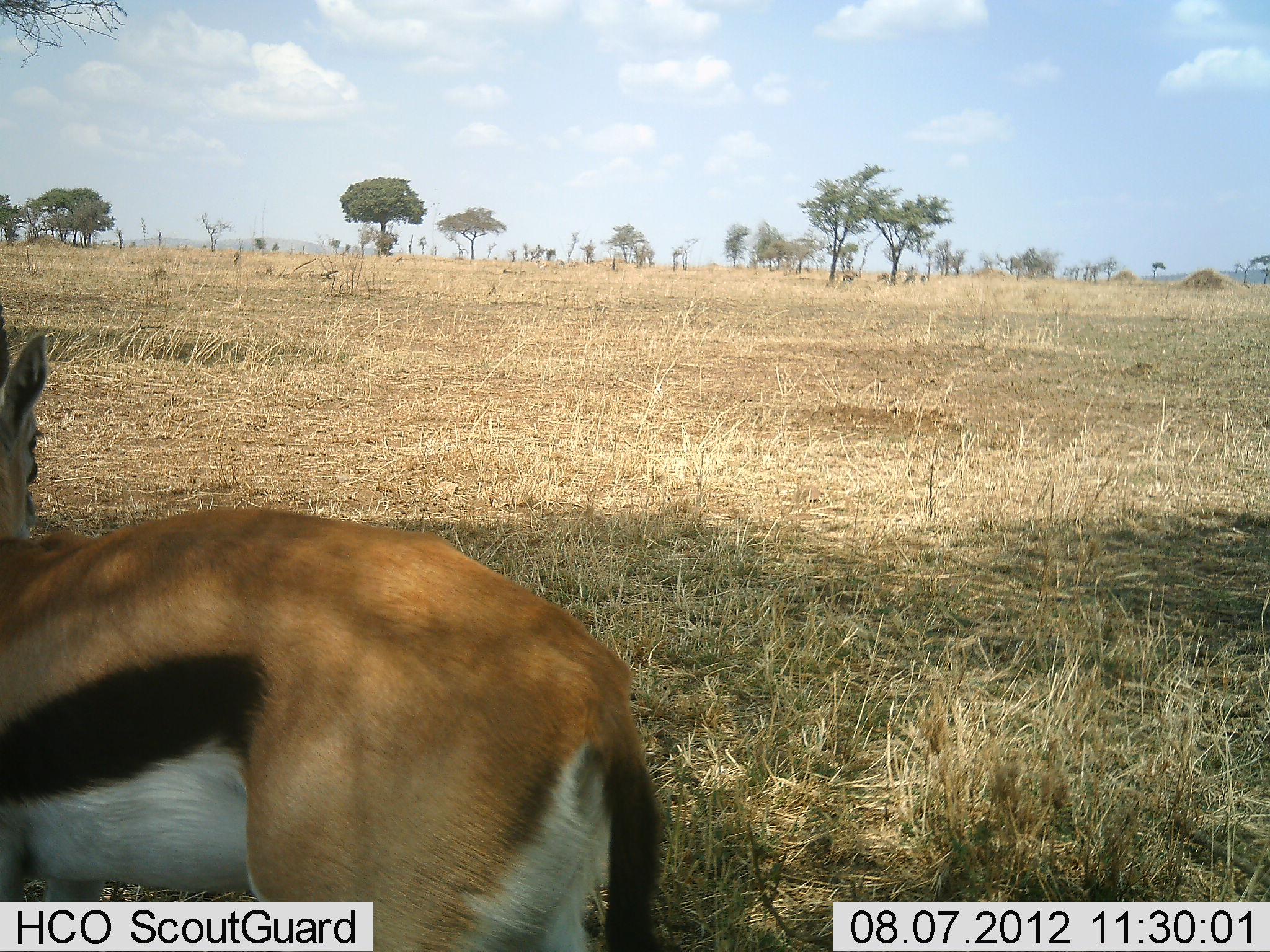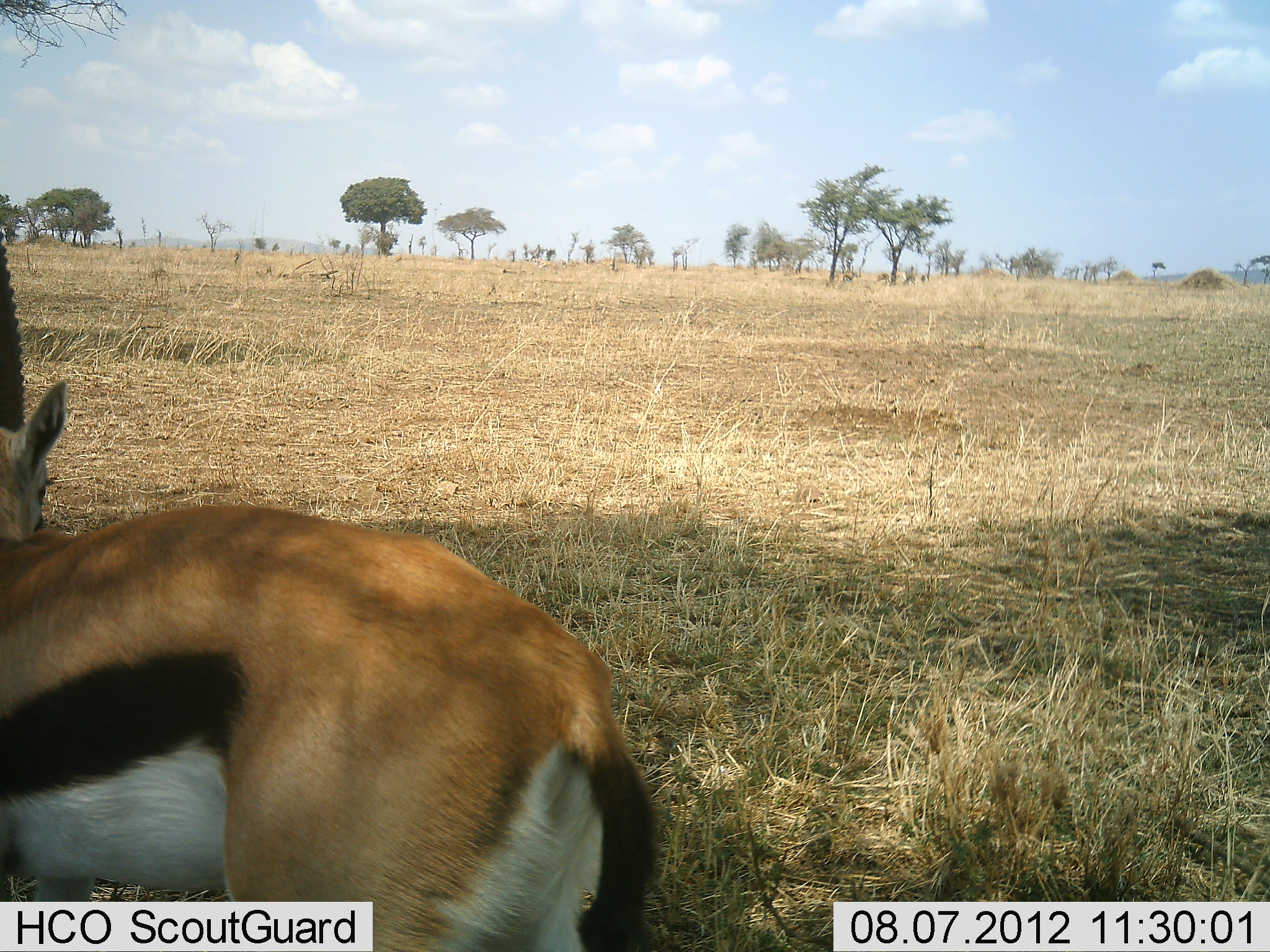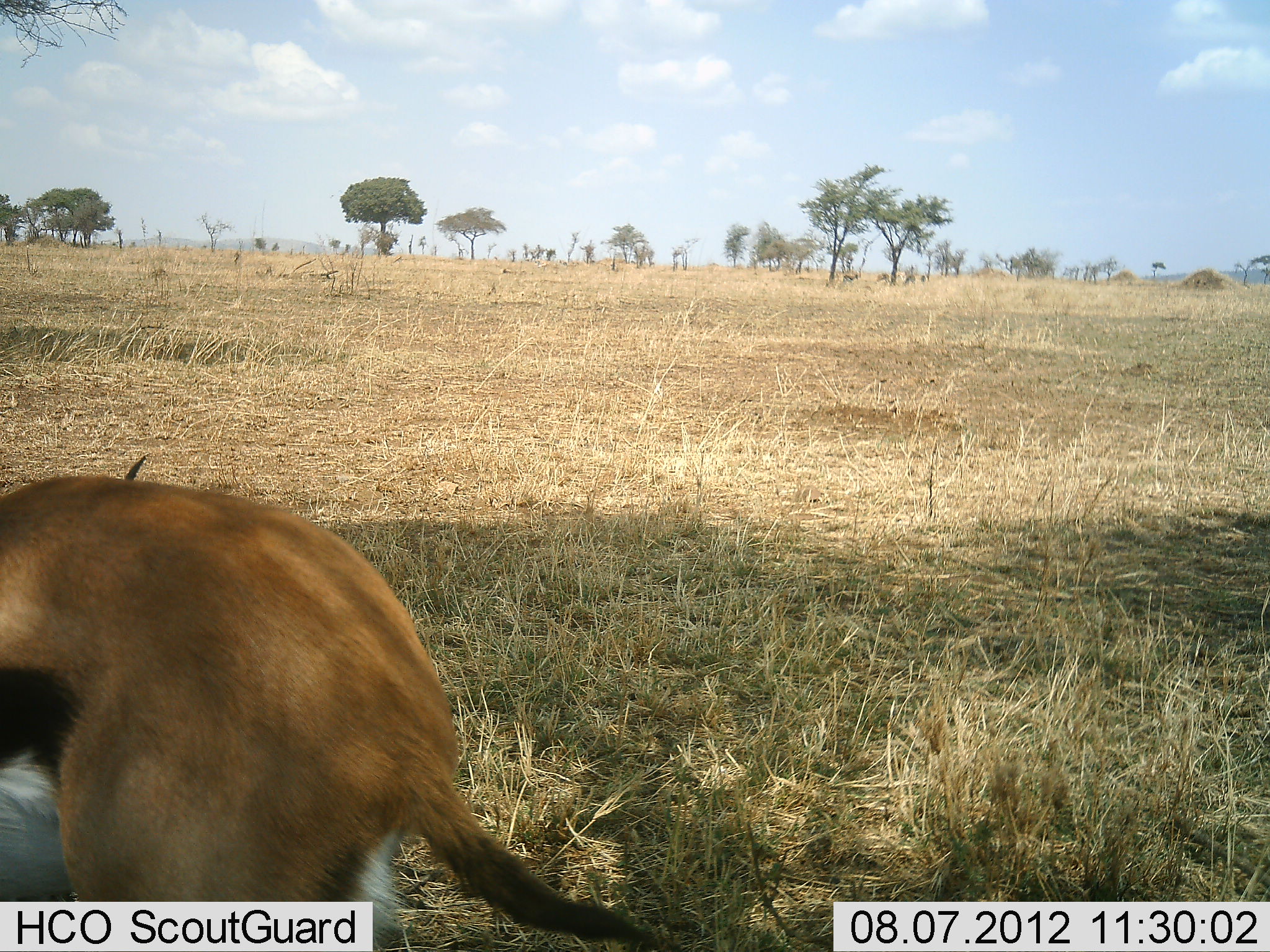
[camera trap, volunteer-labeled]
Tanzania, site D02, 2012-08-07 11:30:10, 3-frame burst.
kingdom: Animalia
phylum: Chordata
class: Mammalia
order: Artiodactyla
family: Bovidae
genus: Eudorcas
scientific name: Eudorcas thomsonii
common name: thomson's gazelle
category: gazellethomsons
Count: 1.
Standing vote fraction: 60%.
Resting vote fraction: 0%.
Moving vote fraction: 40%.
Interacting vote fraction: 0%.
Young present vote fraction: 0%.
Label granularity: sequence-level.